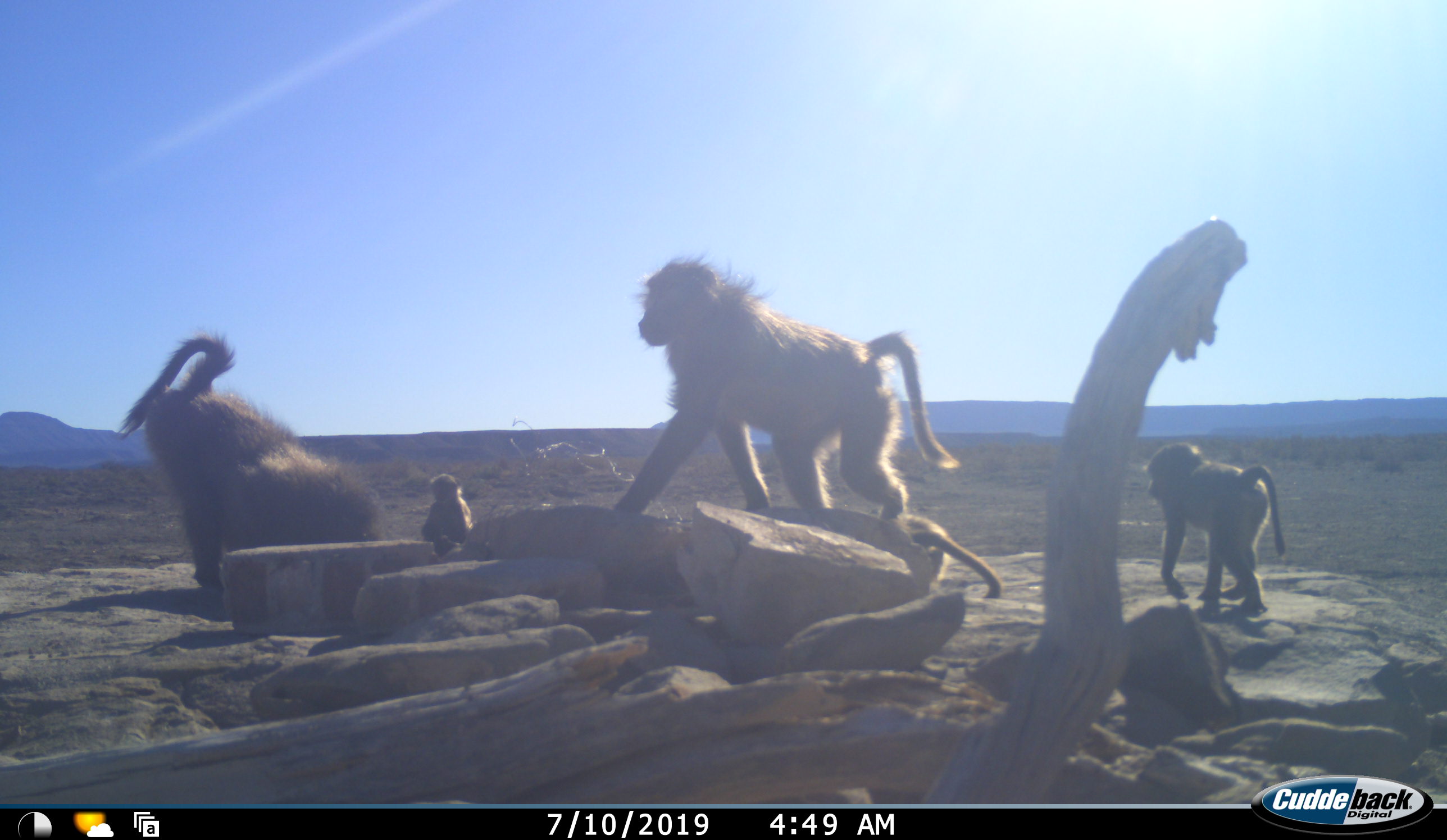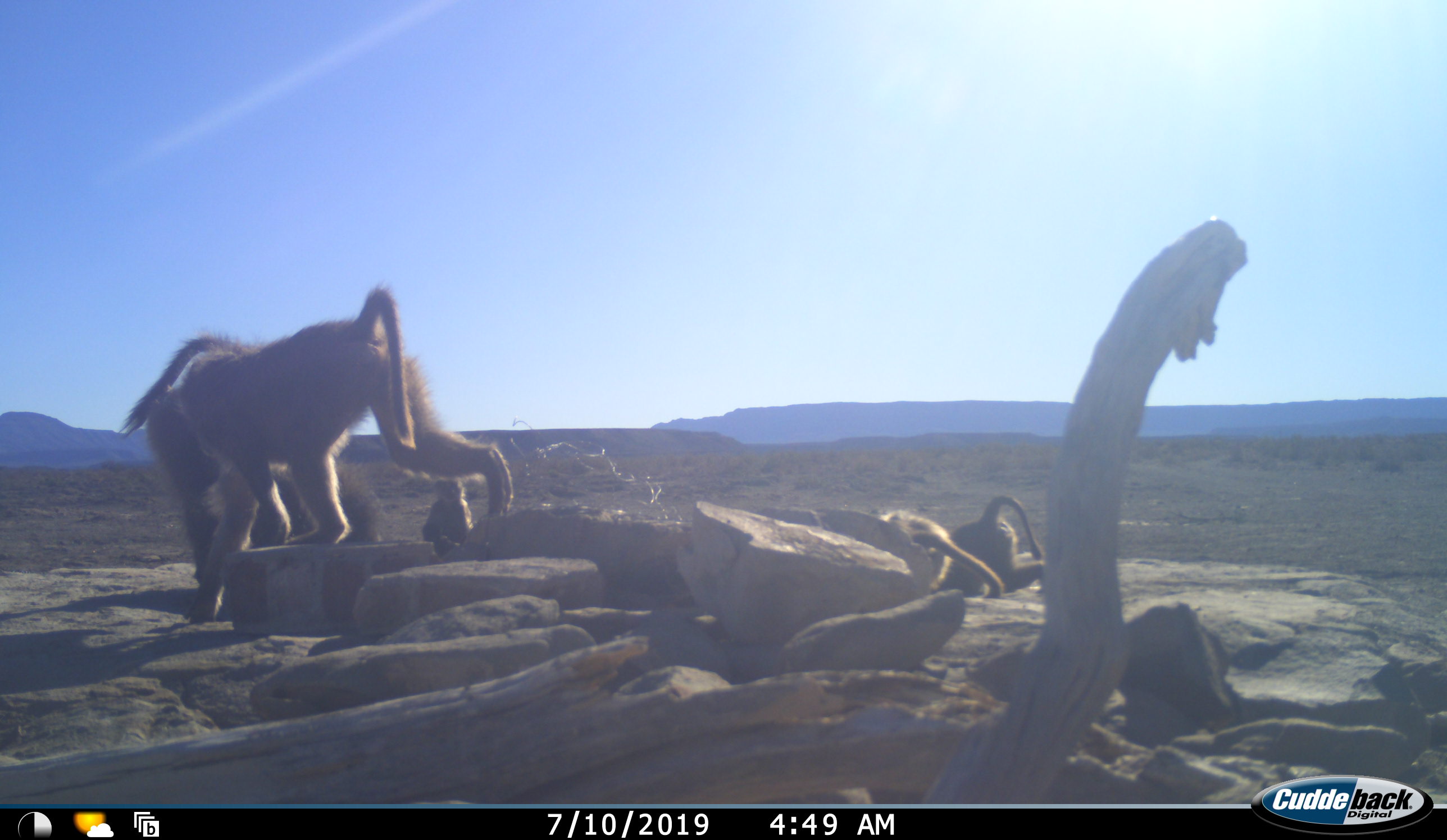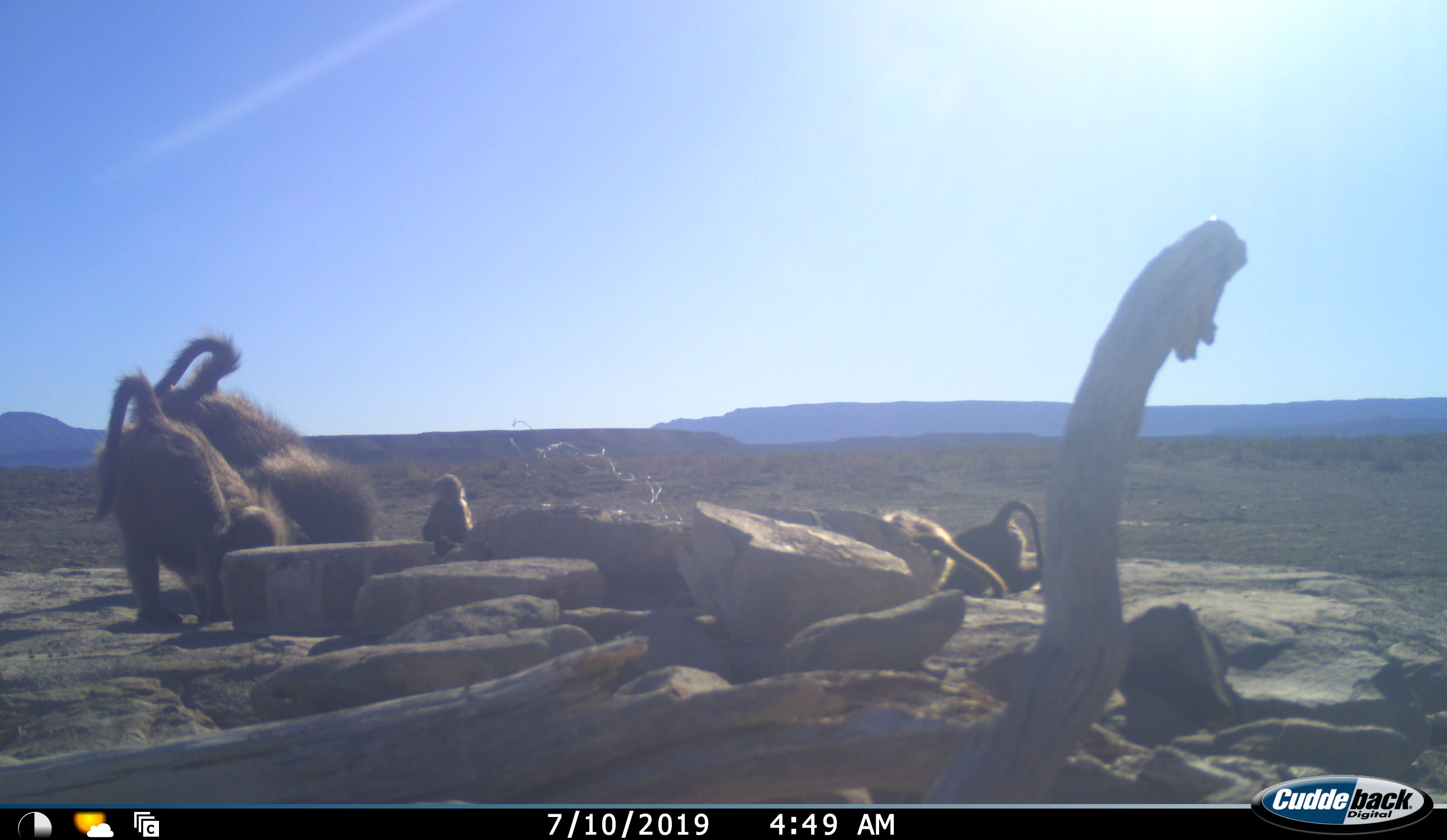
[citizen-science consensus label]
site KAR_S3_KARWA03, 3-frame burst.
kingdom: Animalia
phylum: Chordata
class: Mammalia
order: Primates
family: Cercopithecidae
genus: Papio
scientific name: Papio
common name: baboon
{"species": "baboon (Papio)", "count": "5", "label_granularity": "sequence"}